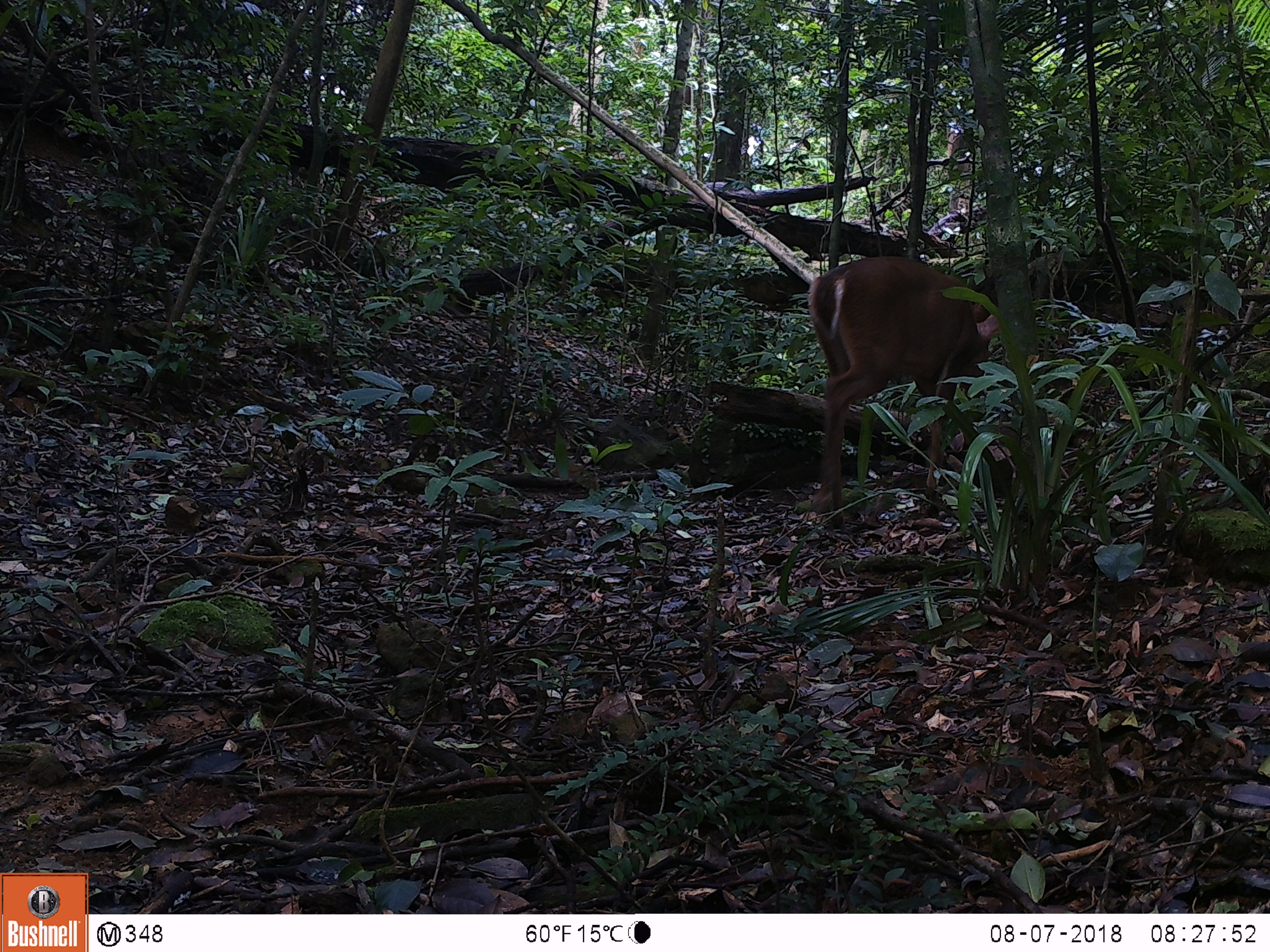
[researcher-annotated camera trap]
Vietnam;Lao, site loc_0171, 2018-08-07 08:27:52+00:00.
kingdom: Animalia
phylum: Chordata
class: Mammalia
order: Artiodactyla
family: Cervidae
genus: Muntiacus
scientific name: Muntiacus vuquangensis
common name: large-antlered muntjac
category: large antlered muntjac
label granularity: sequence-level